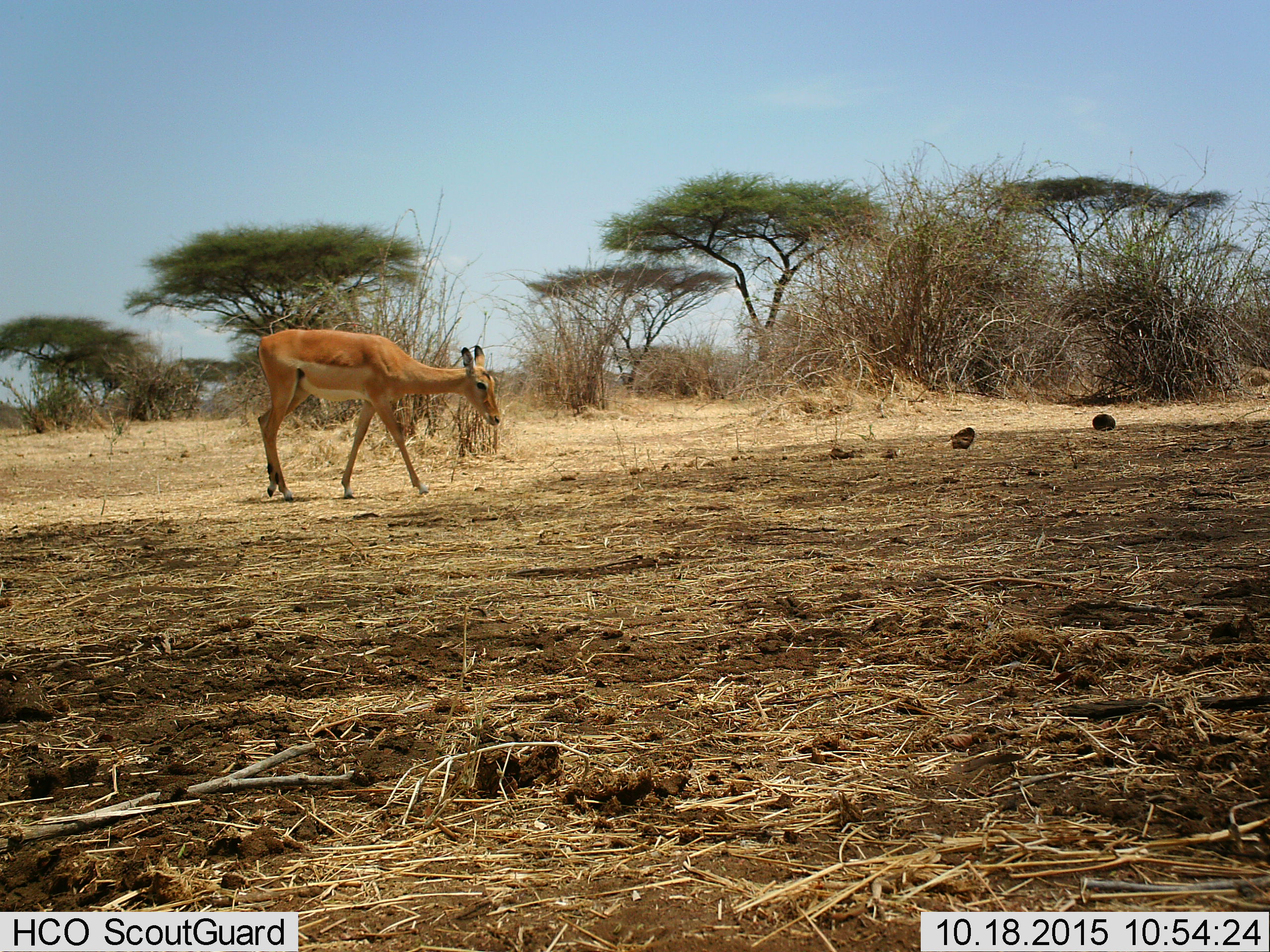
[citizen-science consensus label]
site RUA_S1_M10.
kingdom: Animalia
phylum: Chordata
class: Mammalia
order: Artiodactyla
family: Bovidae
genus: Aepyceros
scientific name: Aepyceros melampus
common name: impala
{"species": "impala (Aepyceros melampus)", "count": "1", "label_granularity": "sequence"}